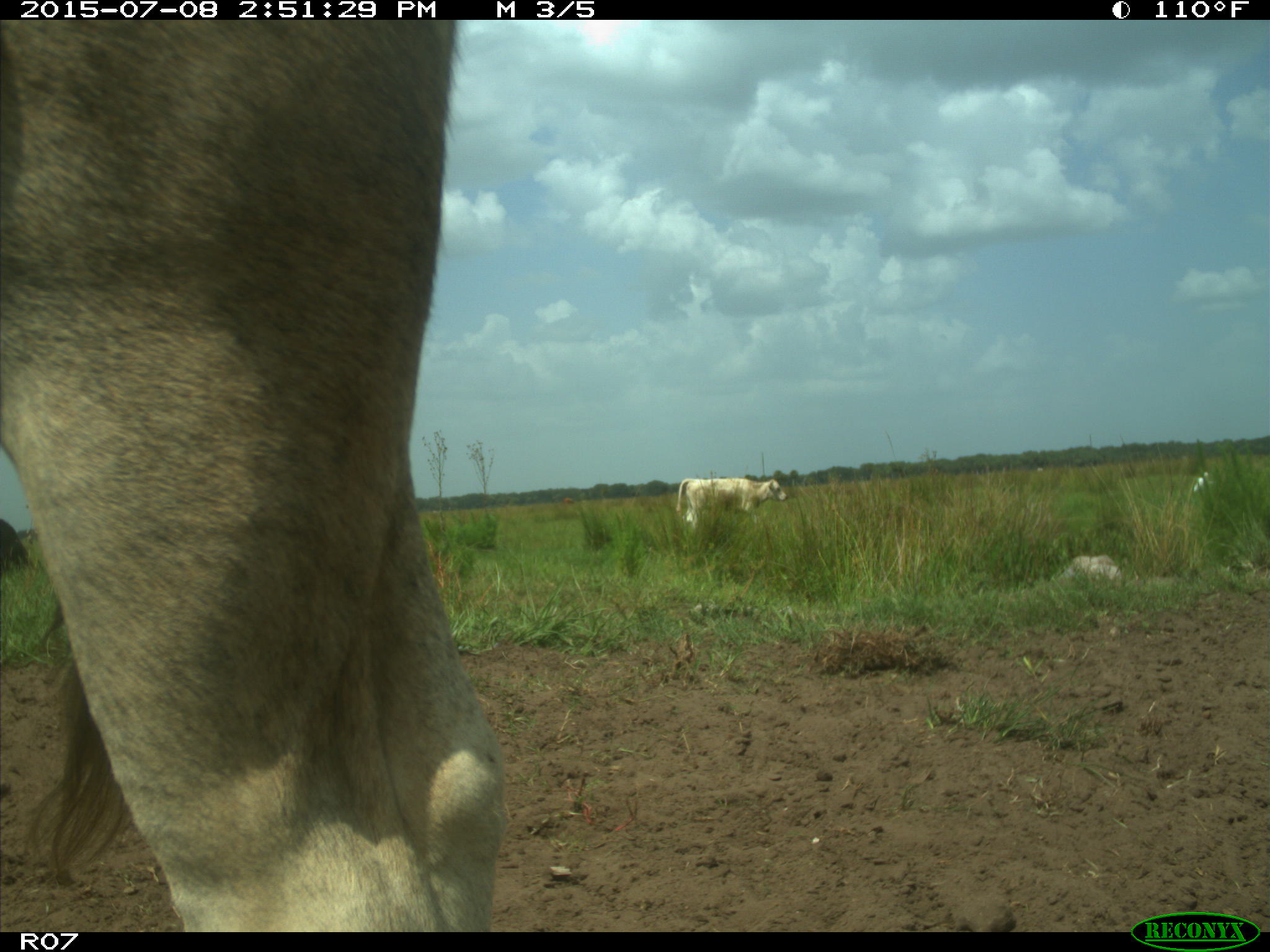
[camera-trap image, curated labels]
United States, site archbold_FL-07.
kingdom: Animalia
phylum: Chordata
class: Mammalia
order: Artiodactyla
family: Bovidae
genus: Bos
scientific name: Bos taurus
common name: domestic cow